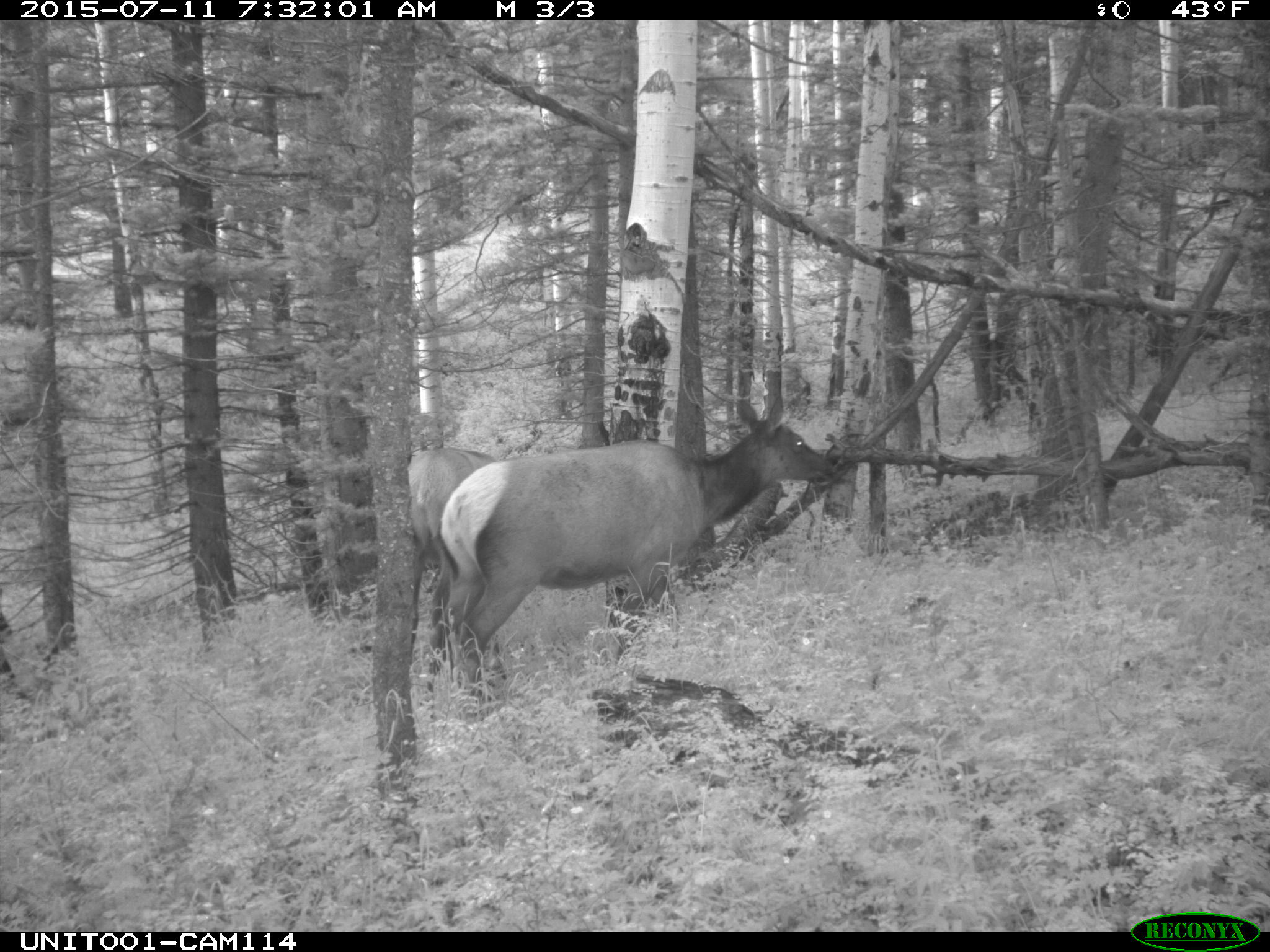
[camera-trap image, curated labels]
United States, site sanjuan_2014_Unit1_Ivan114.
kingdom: Animalia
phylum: Chordata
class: Mammalia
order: Artiodactyla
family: Cervidae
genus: Cervus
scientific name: Cervus elaphus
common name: red deer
Cervus elaphus (red deer).